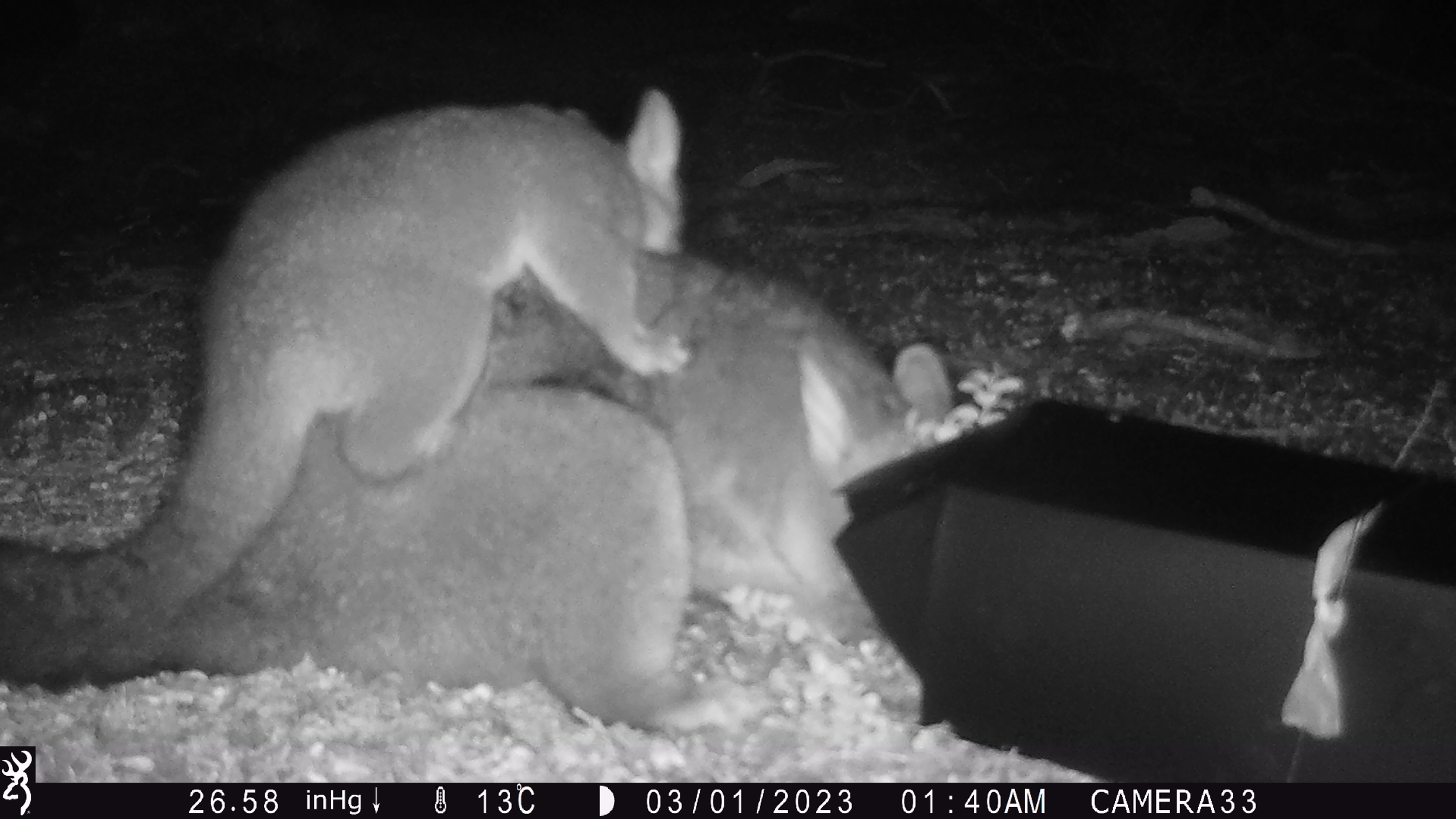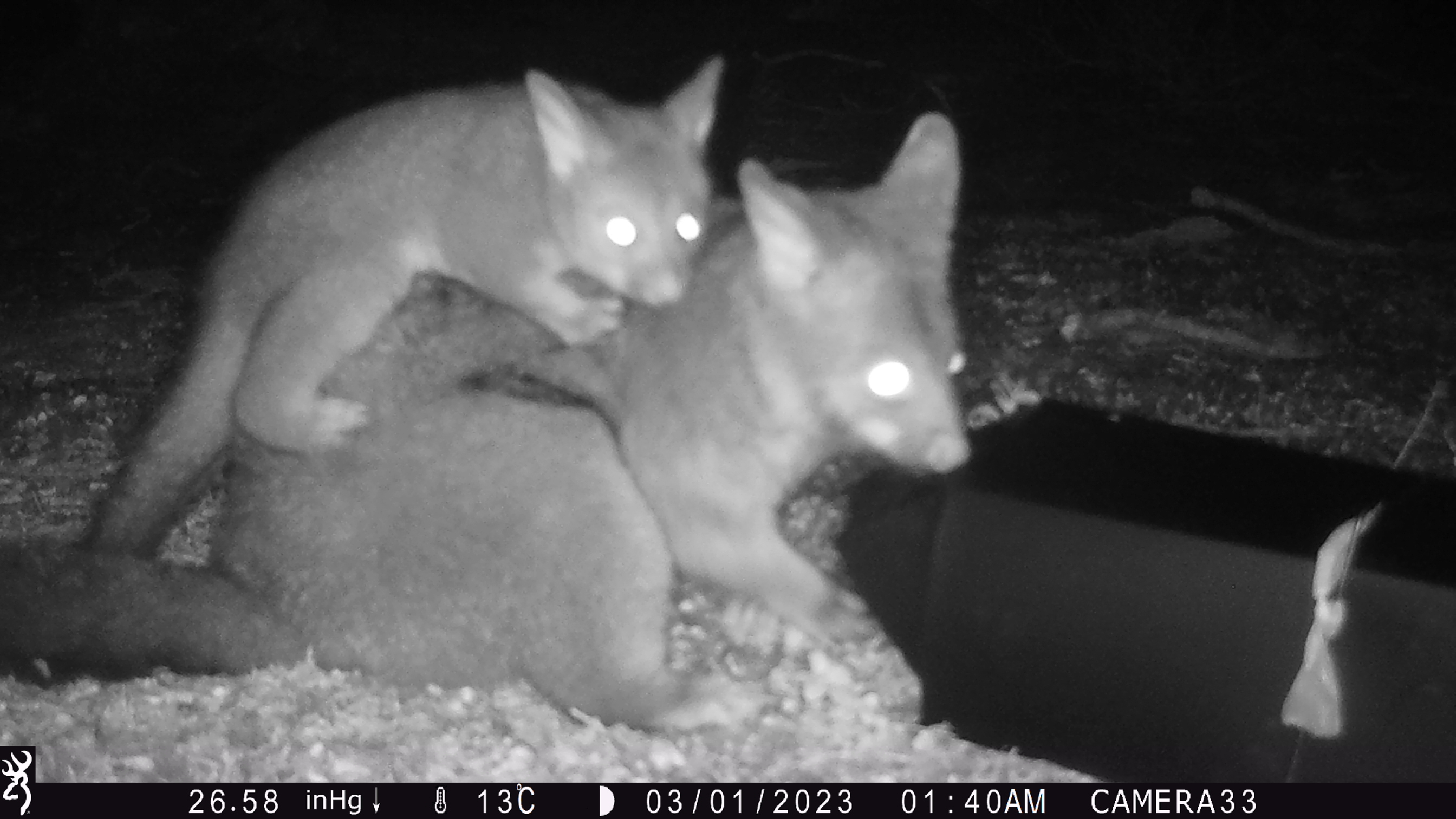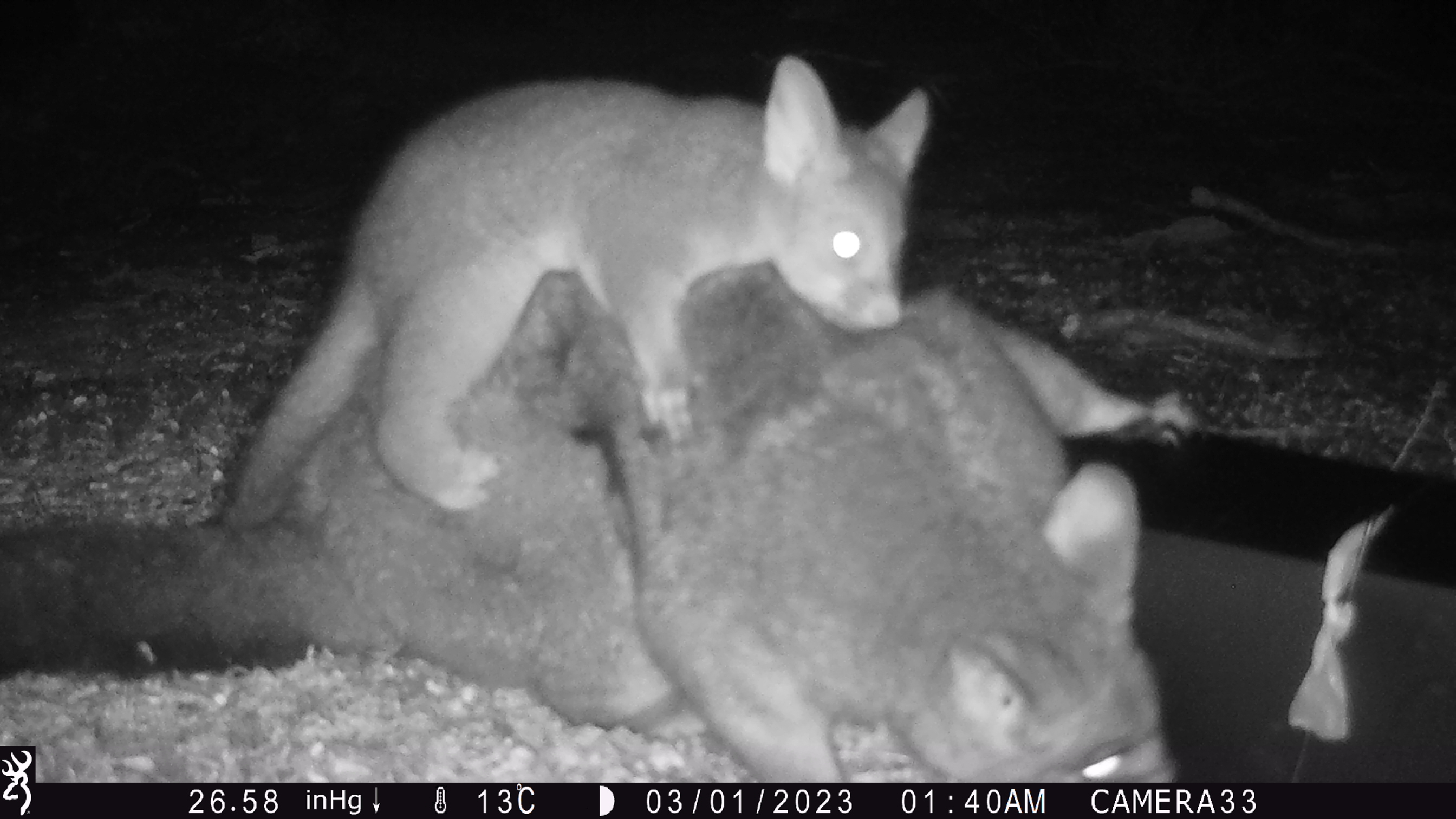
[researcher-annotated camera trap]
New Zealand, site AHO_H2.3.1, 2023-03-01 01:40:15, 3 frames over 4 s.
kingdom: Animalia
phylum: Chordata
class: Mammalia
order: Carnivora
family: Mustelidae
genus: Mustela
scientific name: Mustela erminea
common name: stoat